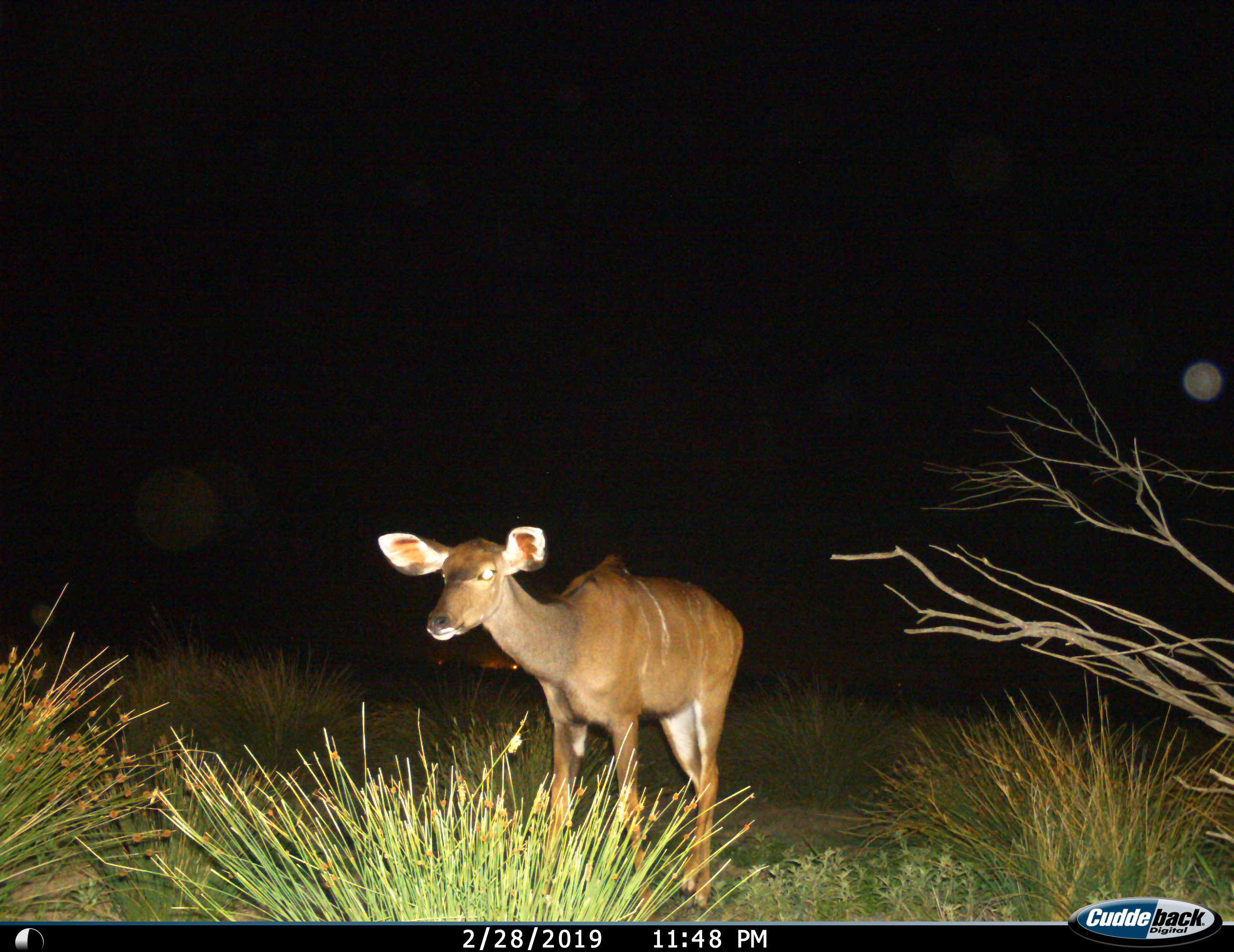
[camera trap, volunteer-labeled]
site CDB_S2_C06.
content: unidentified animal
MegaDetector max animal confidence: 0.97